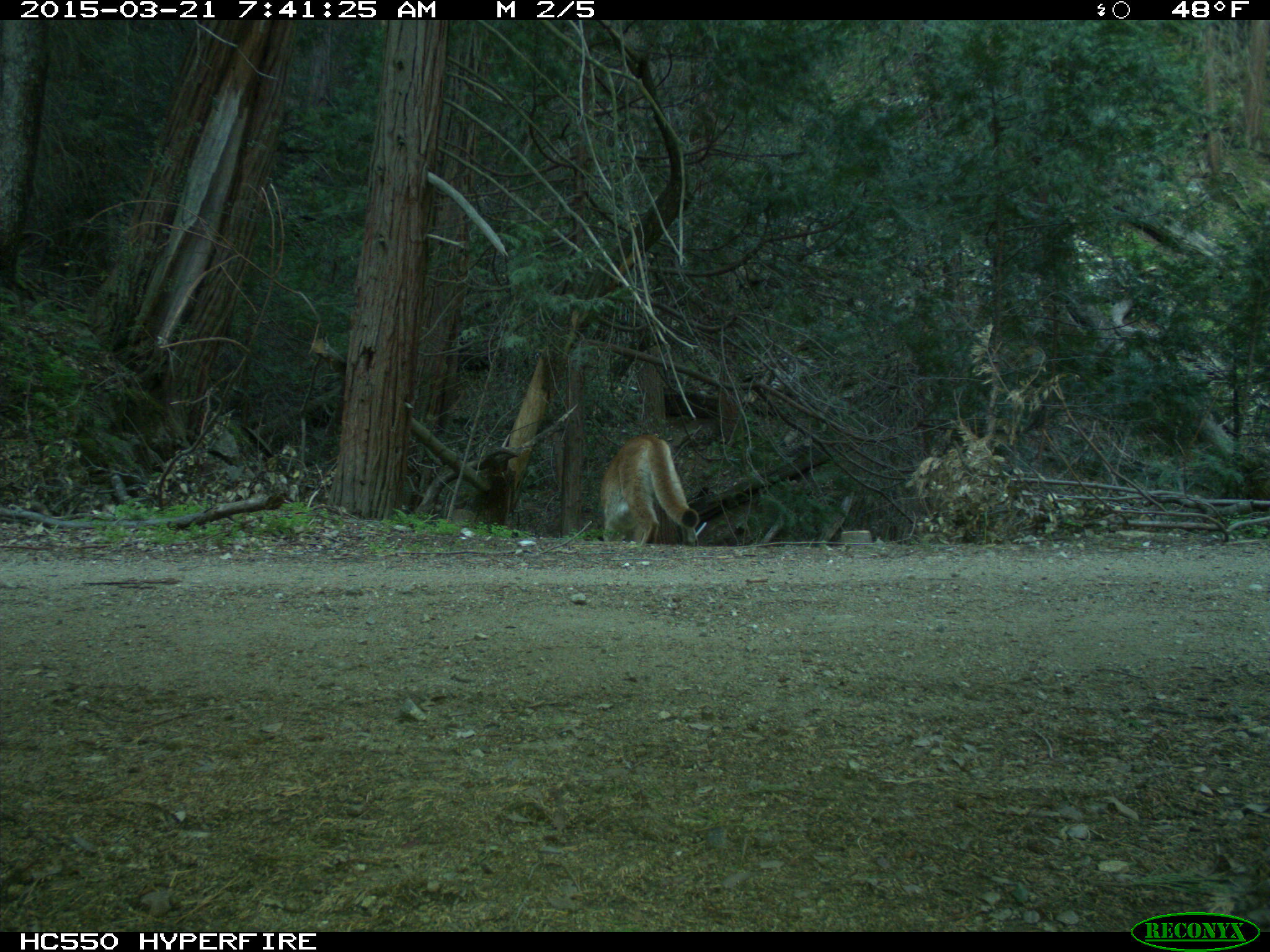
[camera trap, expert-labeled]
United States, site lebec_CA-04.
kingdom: Animalia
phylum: Chordata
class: Mammalia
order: Carnivora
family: Felidae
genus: Puma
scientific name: Puma concolor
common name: mountain lion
Puma concolor (mountain lion).